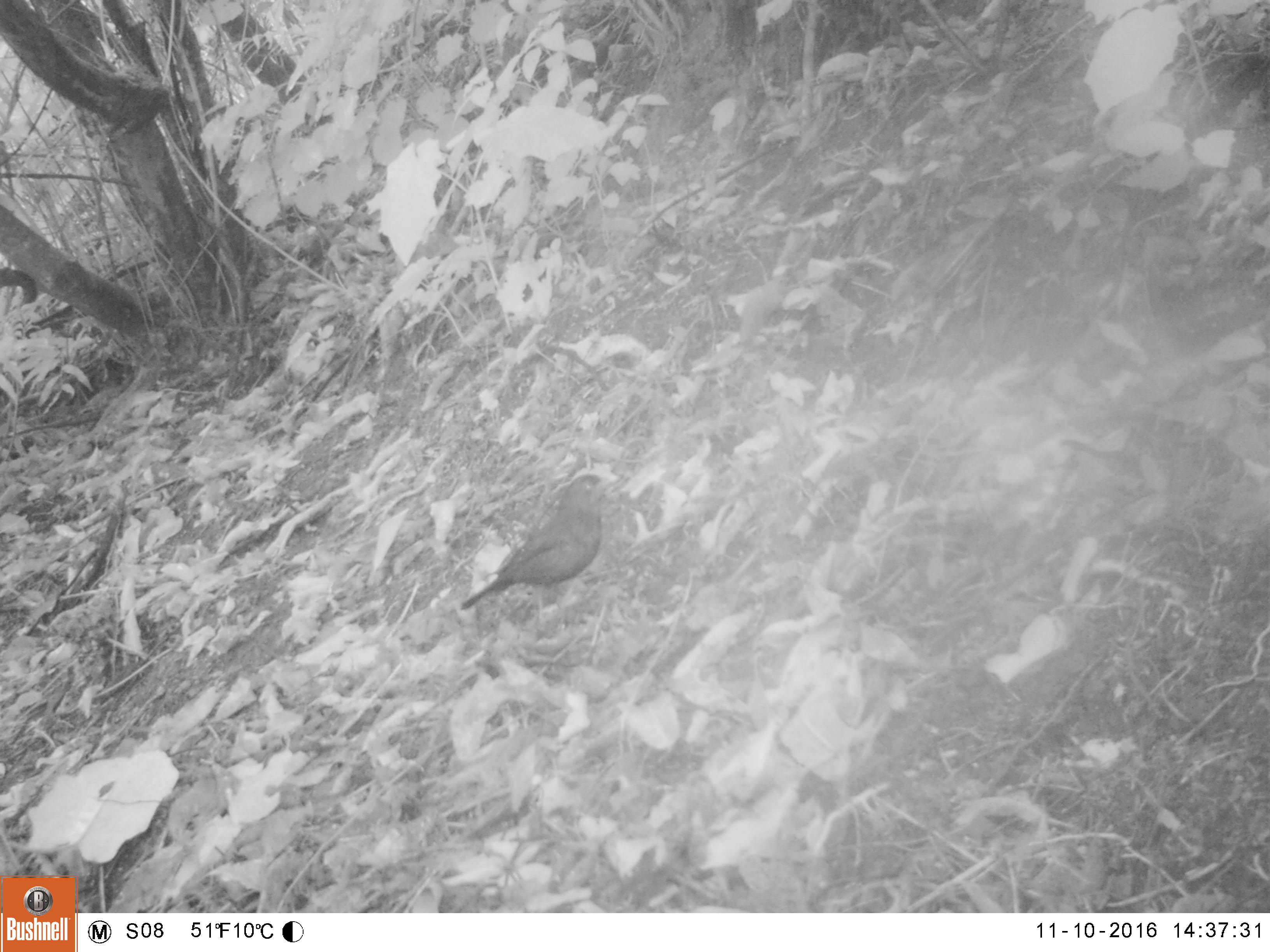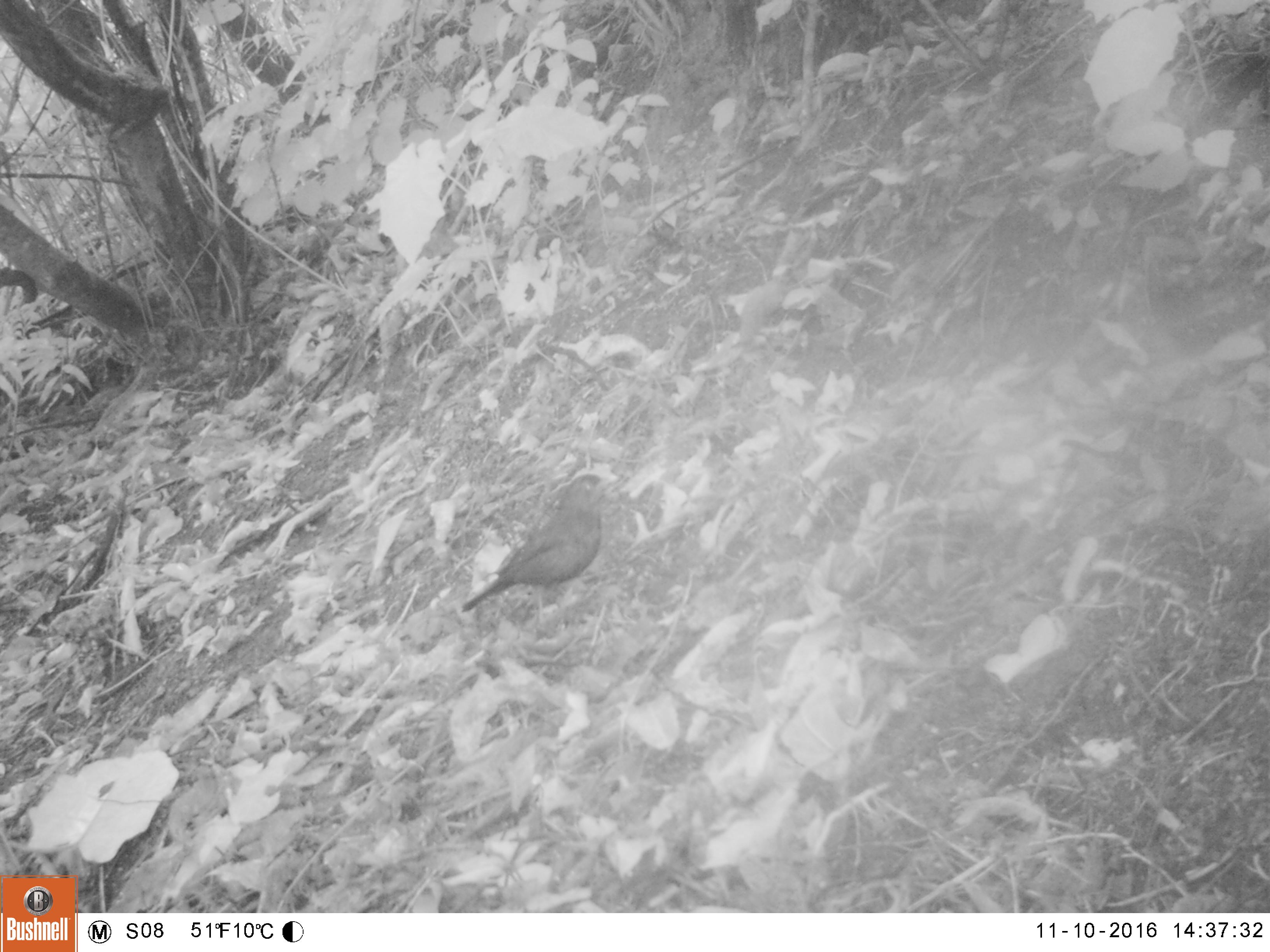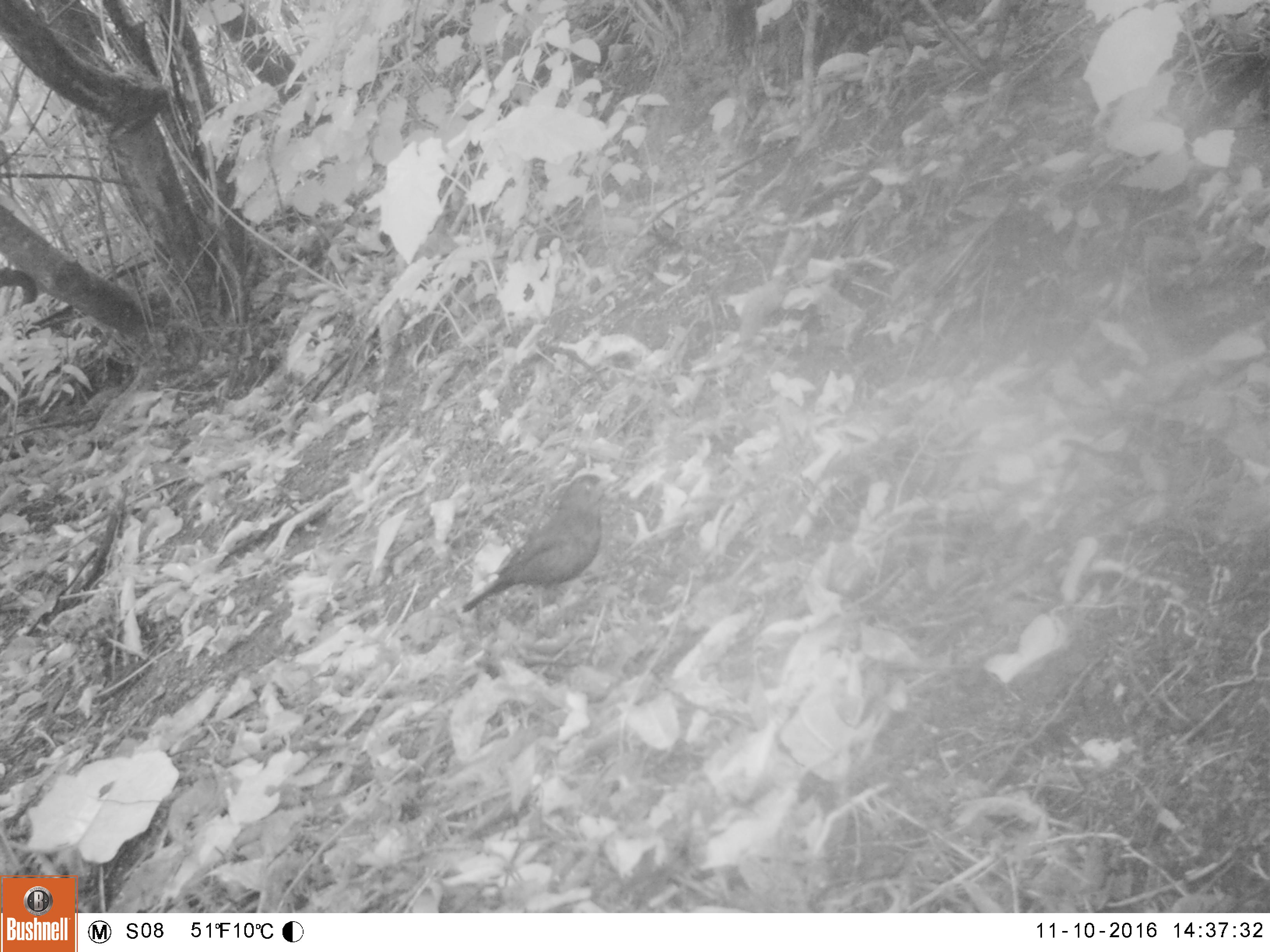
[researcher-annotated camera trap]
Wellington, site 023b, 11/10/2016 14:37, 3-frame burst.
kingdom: Animalia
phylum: Chordata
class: Aves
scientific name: Aves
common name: bird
Bird (Aves).